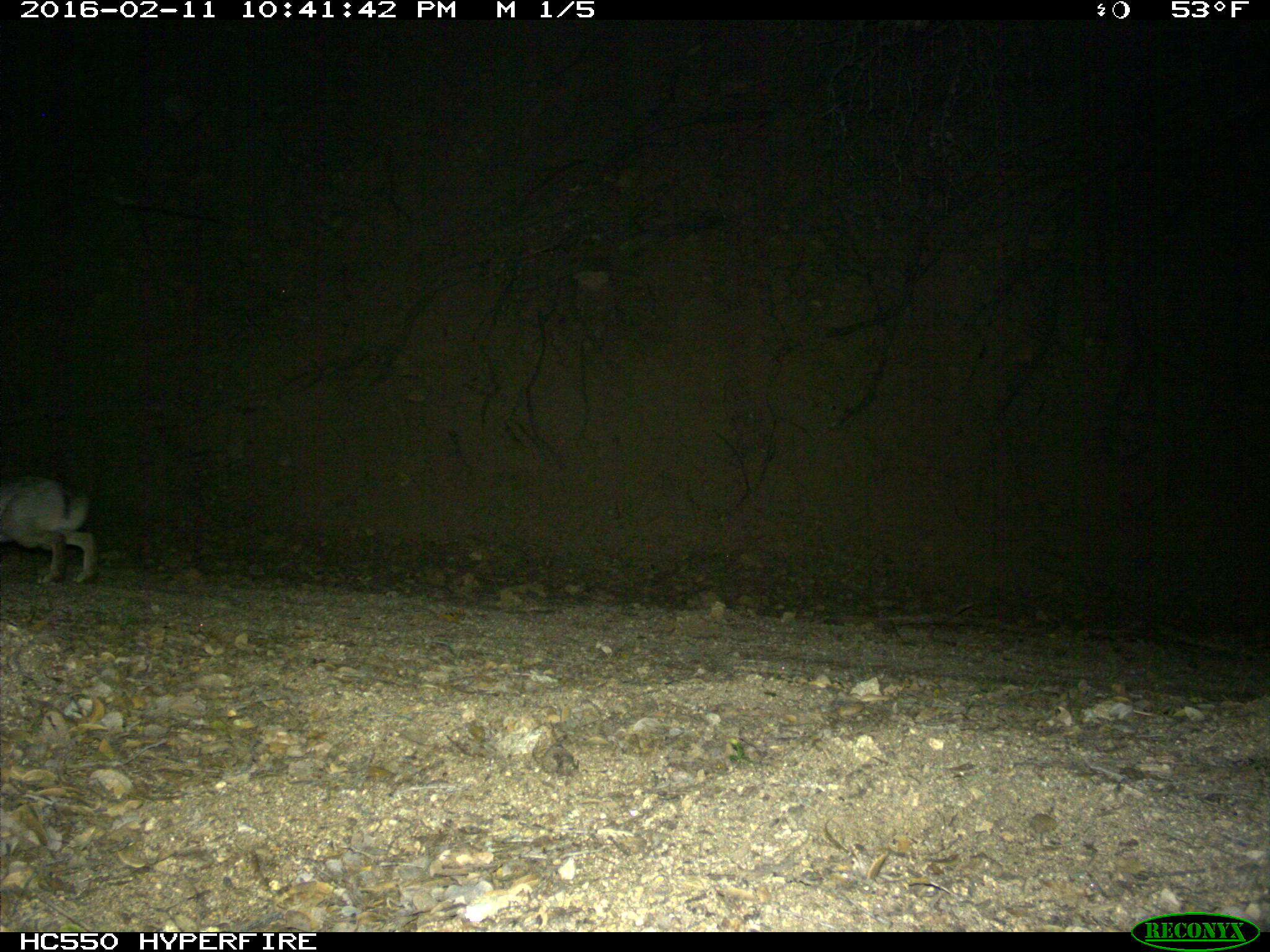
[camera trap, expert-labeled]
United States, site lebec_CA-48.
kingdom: Animalia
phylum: Chordata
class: Mammalia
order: Lagomorpha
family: Leporidae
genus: Lepus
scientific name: Lepus californicus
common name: black-tailed jackrabbit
Lepus californicus (black-tailed jackrabbit).